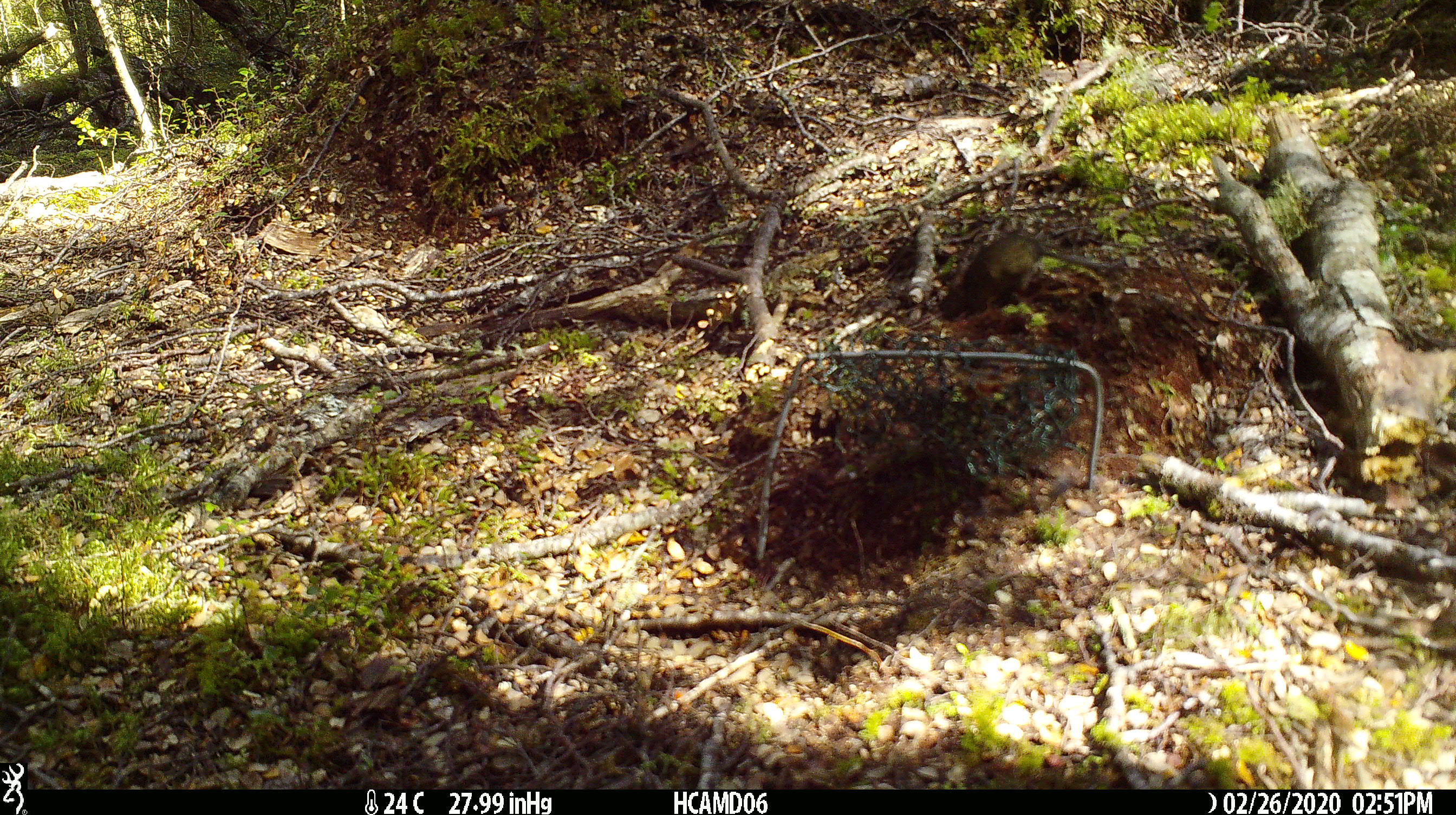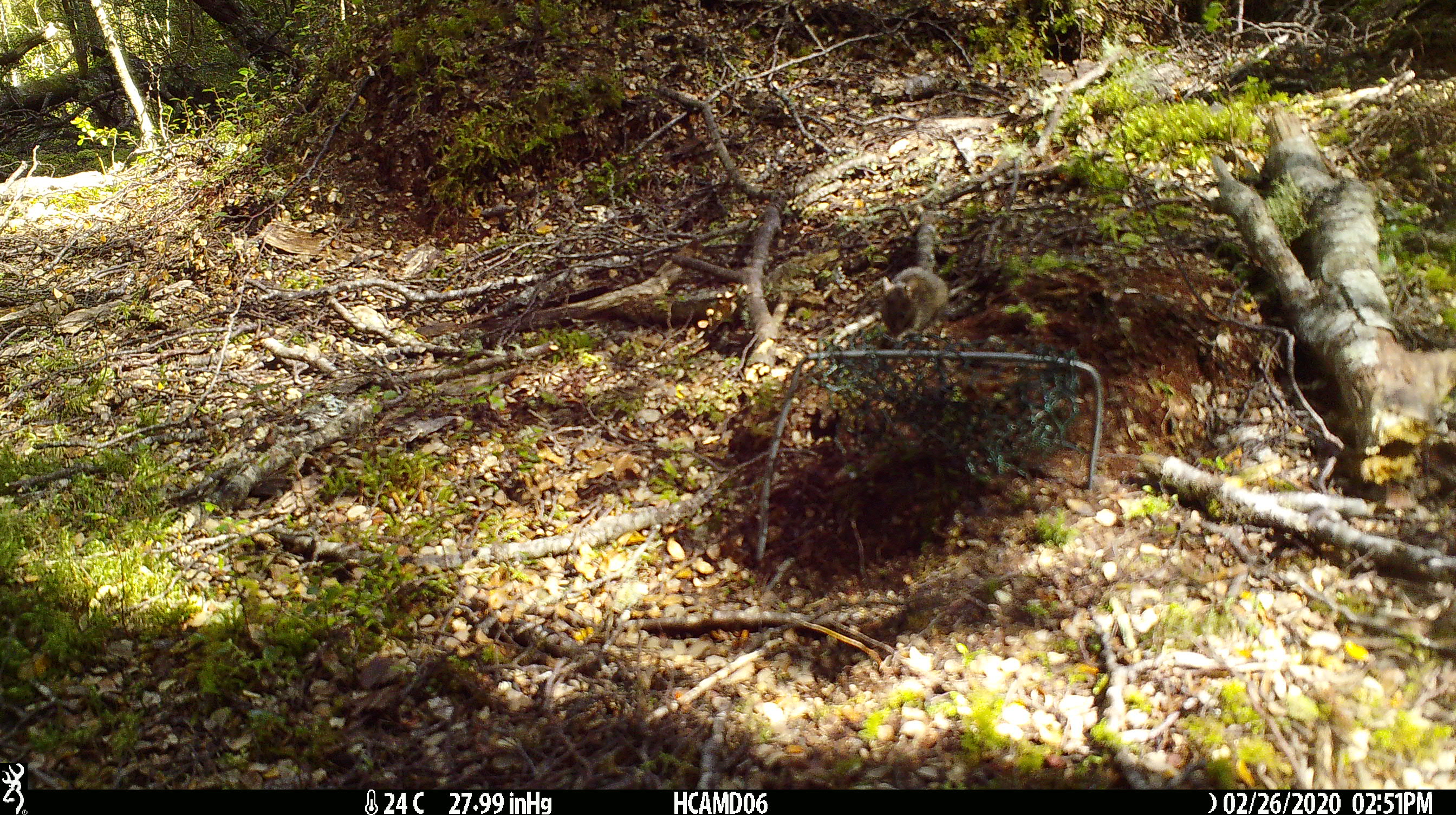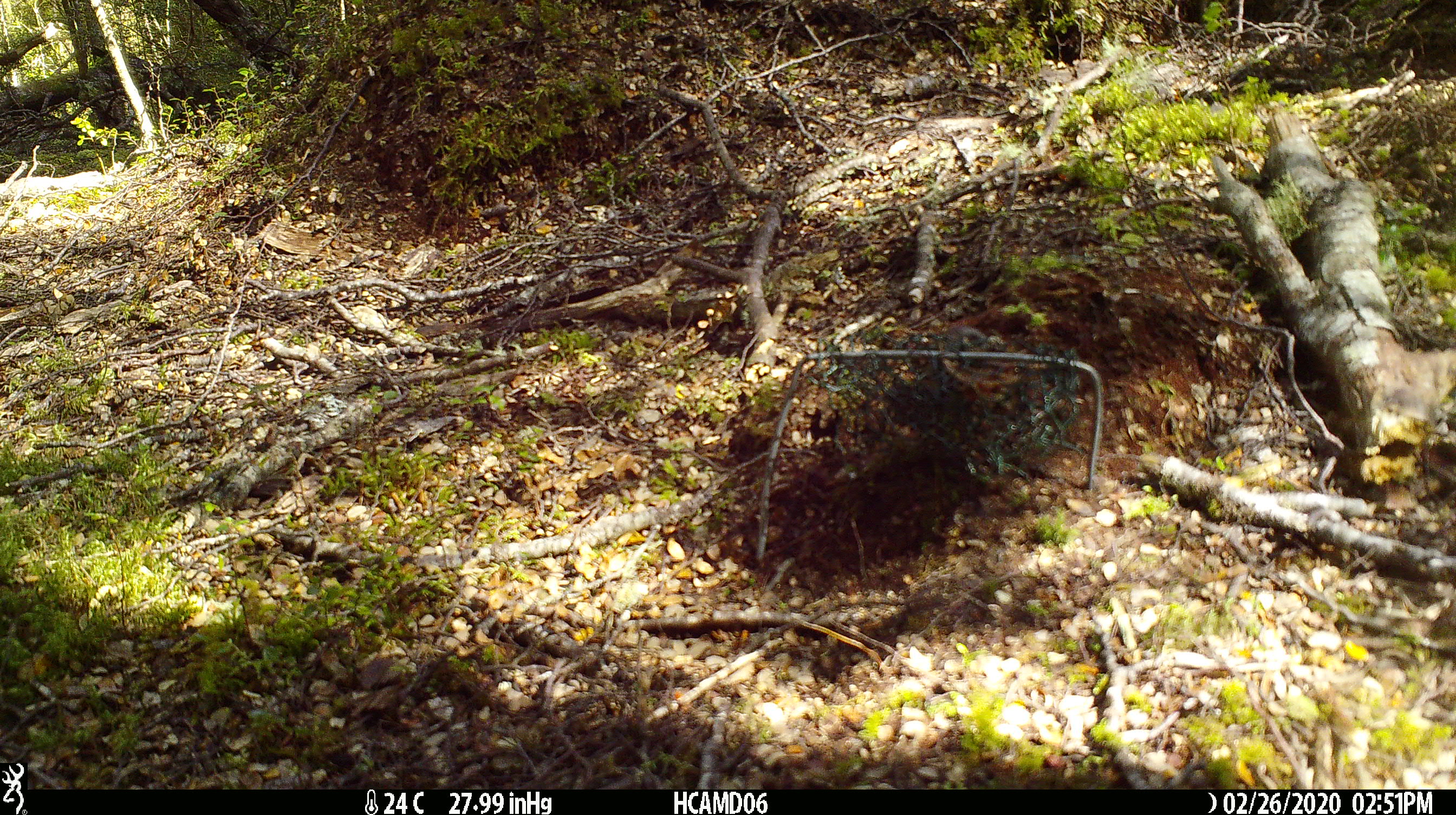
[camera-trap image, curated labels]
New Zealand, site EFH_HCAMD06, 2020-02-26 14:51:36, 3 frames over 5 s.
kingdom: Animalia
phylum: Chordata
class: Mammalia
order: Rodentia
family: Muridae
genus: Mus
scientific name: Mus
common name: mouse